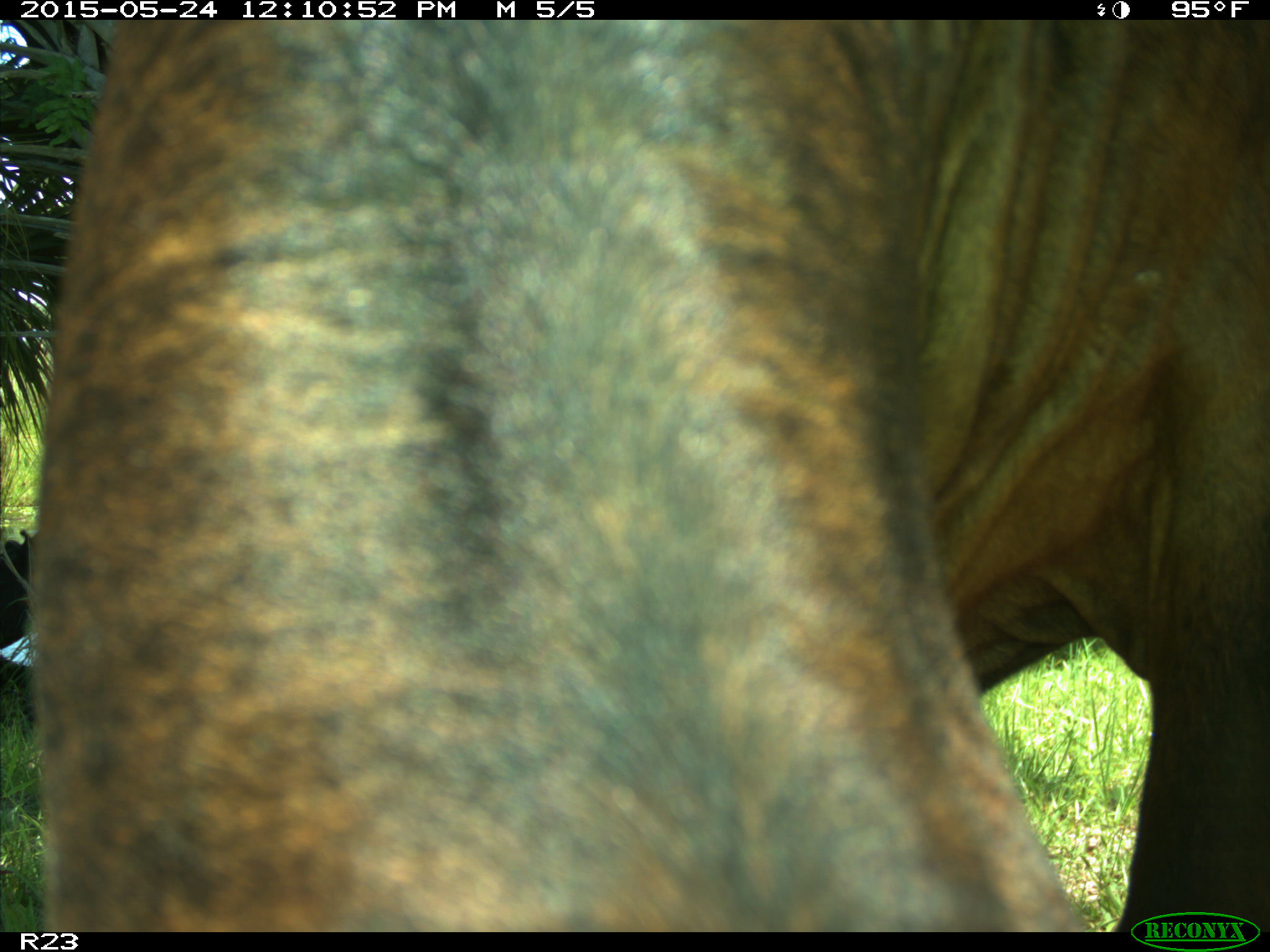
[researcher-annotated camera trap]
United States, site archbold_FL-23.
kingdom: Animalia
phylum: Chordata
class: Mammalia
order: Artiodactyla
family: Bovidae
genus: Bos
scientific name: Bos taurus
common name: domestic cow